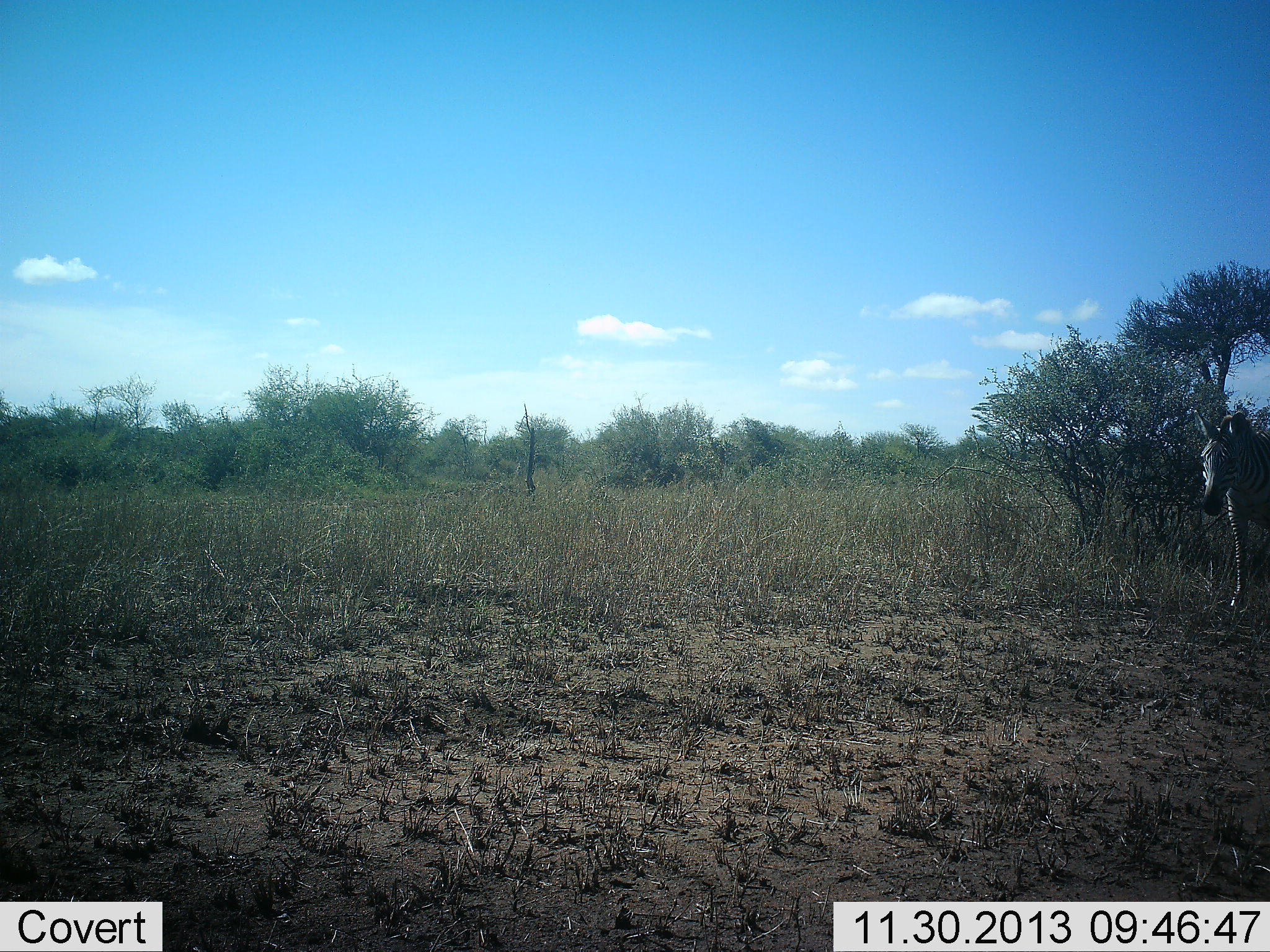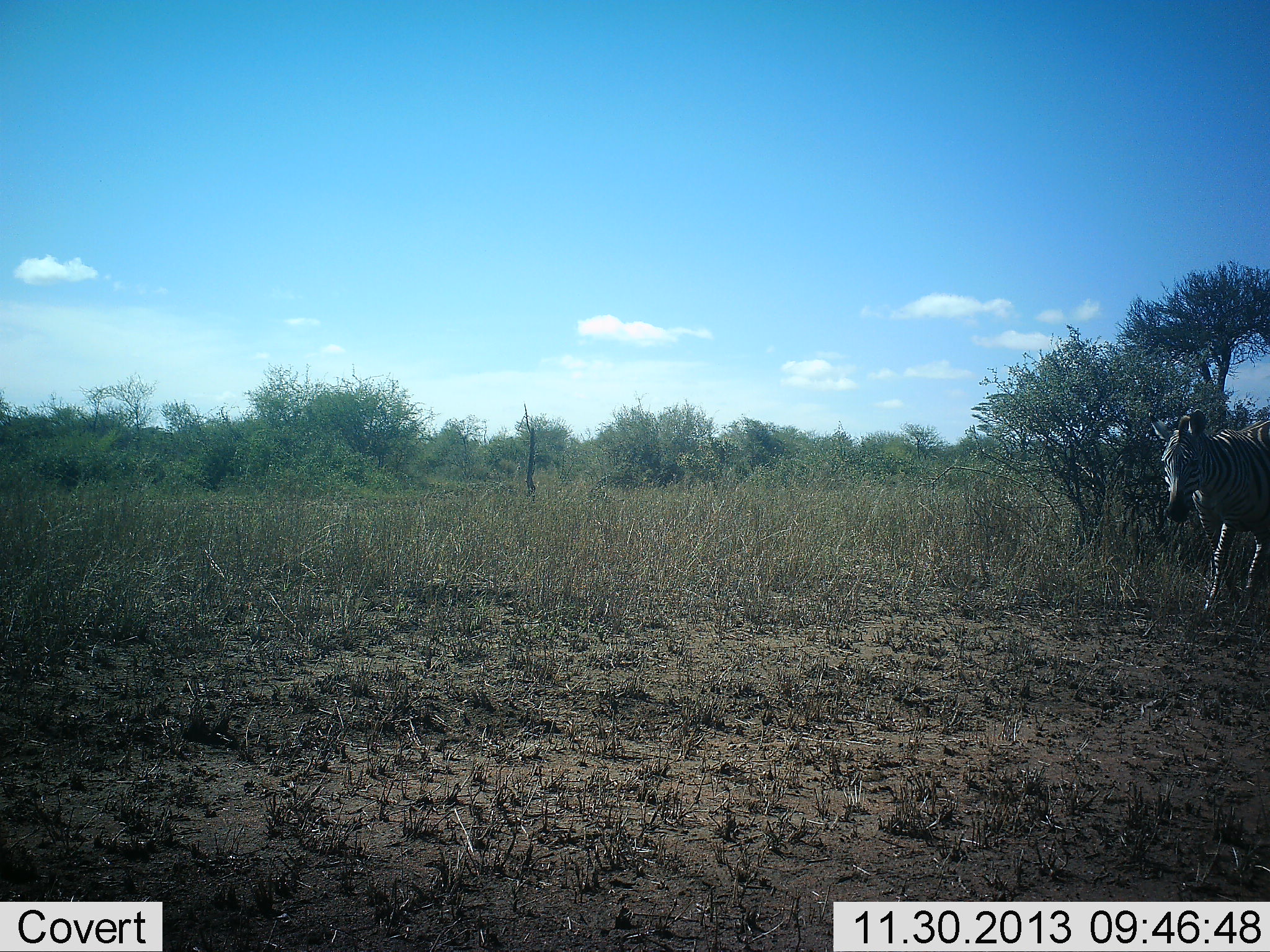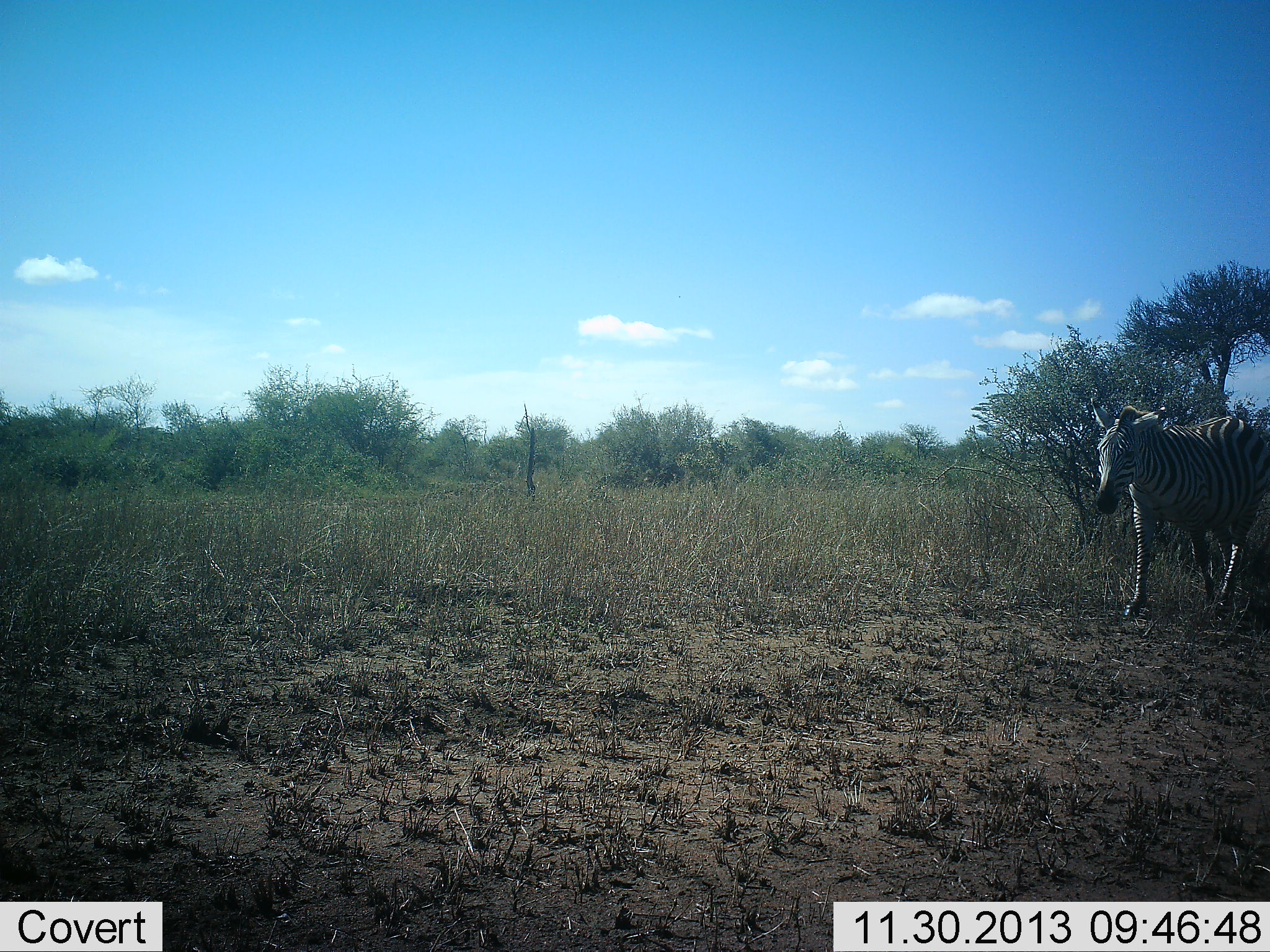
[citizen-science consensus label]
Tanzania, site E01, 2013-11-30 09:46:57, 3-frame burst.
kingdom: Animalia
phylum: Chordata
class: Mammalia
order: Perissodactyla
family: Equidae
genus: Equus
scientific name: Equus quagga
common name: plains zebra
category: zebra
Zebra (plains zebra) (Equus quagga), count 1. Behavior (volunteer vote fractions): standing 0%, resting 0%, moving 100%, interacting 0%. Young present (vote fraction): 0%. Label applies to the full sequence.